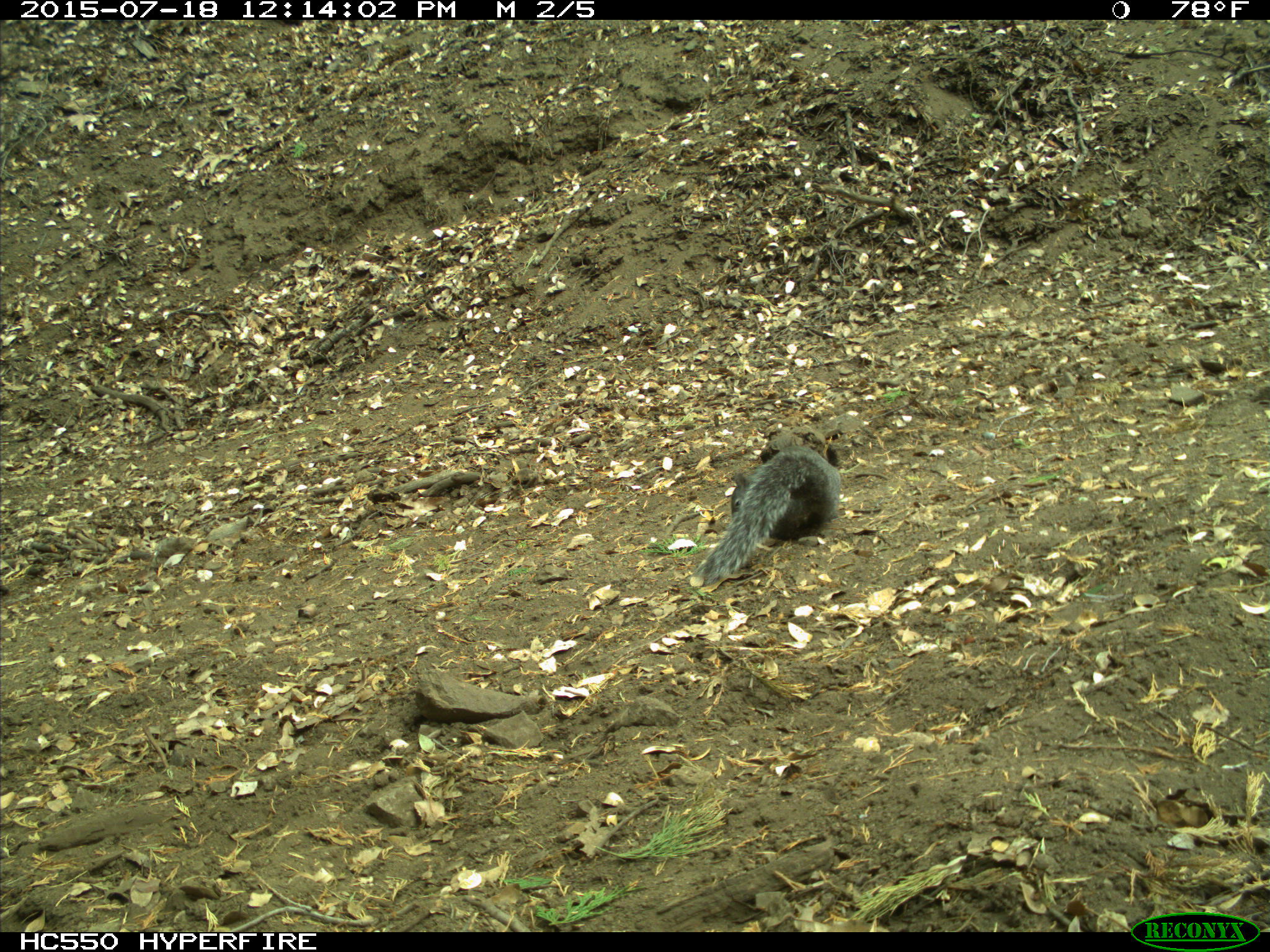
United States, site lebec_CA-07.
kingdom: Animalia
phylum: Chordata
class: Mammalia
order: Rodentia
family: Sciuridae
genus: Sciurus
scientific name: Sciurus carolinensis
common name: eastern gray squirrel